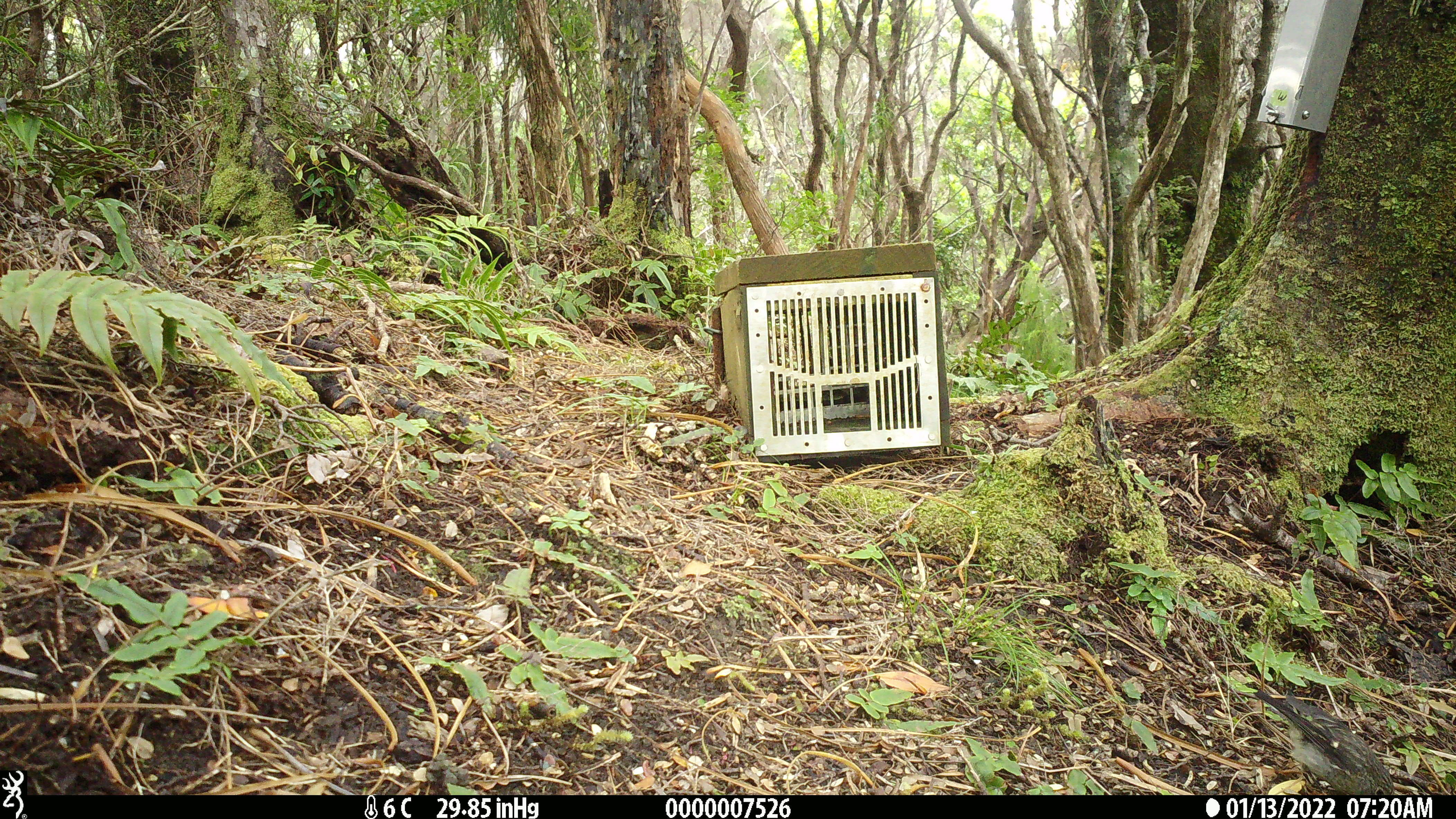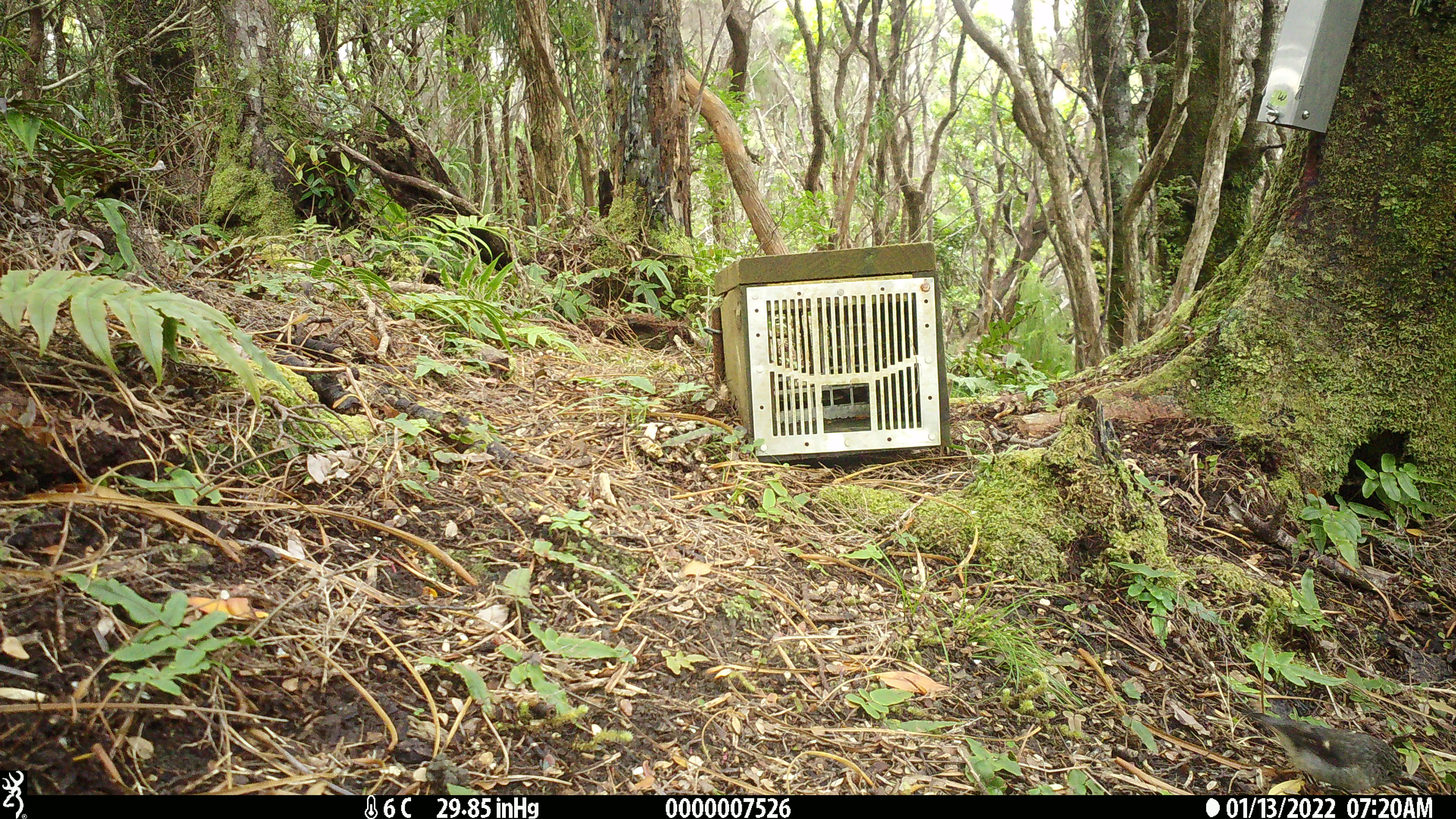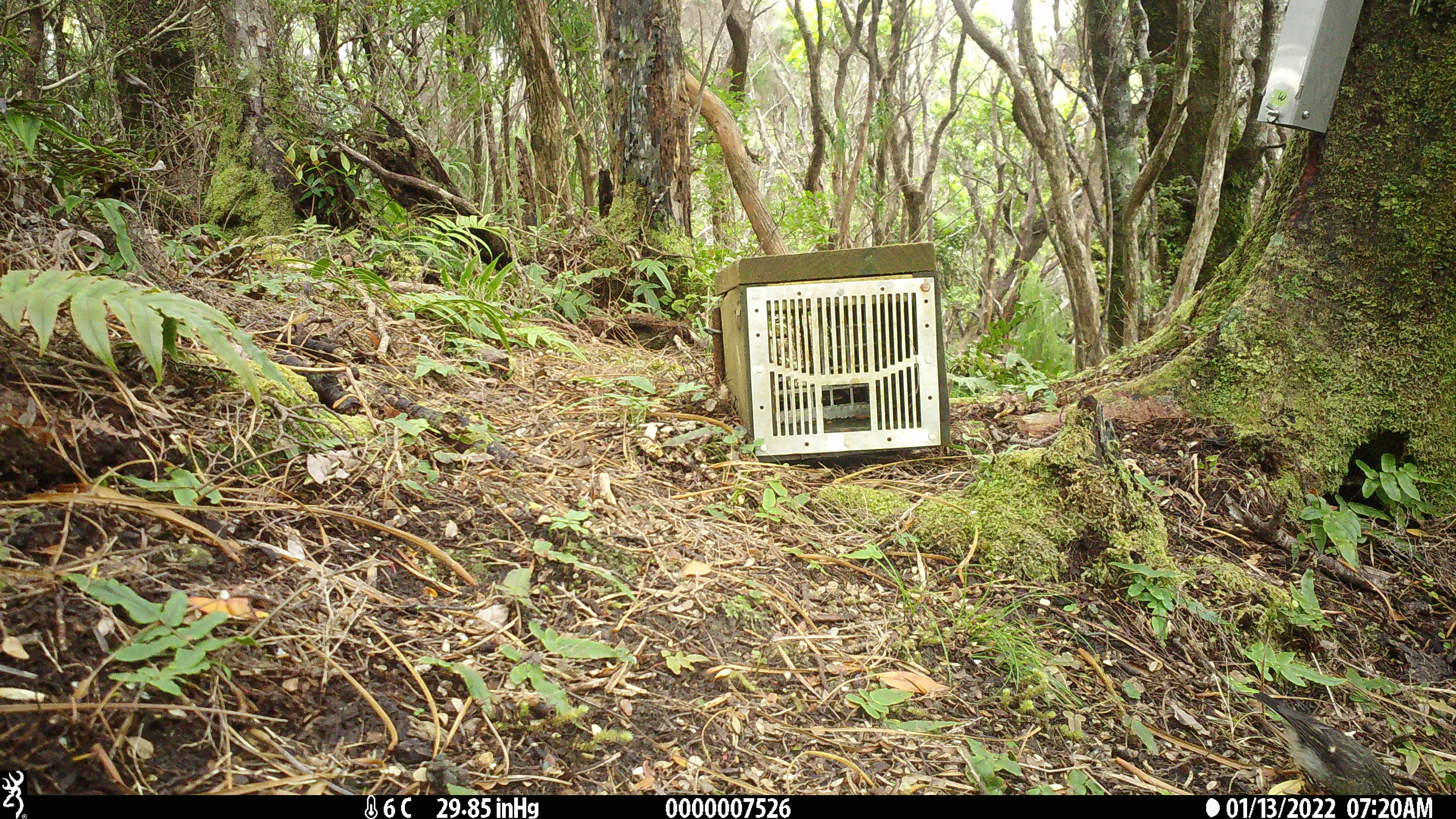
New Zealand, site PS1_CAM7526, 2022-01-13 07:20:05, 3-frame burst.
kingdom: Animalia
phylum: Chordata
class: Aves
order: Passeriformes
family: Petroicidae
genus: Petroica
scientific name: Petroica macrocephala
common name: tomtit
Tomtit (Petroica macrocephala).